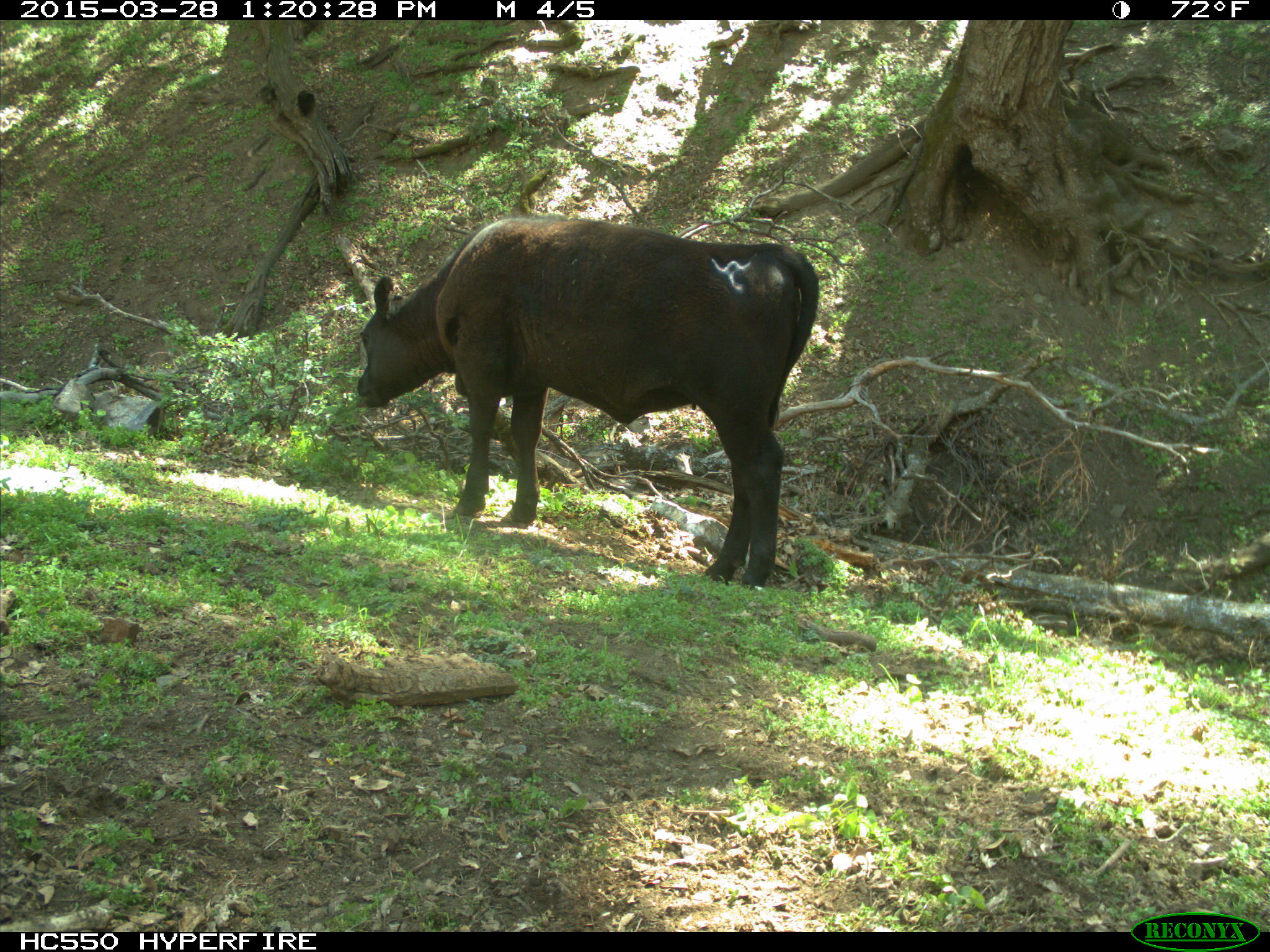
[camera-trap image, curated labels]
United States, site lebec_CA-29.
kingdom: Animalia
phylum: Chordata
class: Mammalia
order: Artiodactyla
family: Bovidae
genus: Bos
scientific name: Bos taurus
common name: domestic cow